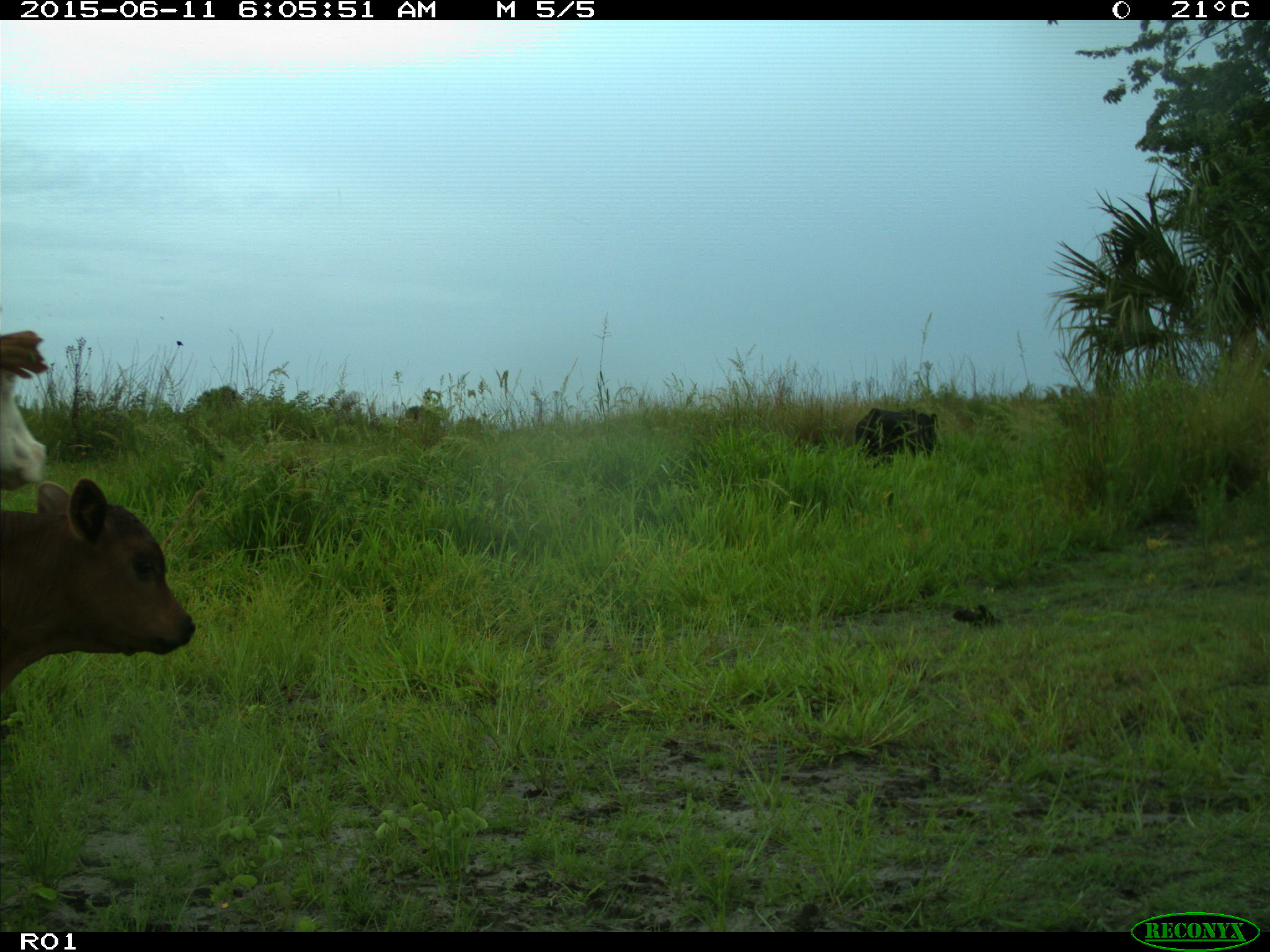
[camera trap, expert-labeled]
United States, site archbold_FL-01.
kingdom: Animalia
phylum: Chordata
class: Mammalia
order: Artiodactyla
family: Bovidae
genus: Bos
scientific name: Bos taurus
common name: domestic cow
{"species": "Bos taurus (domestic cow)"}